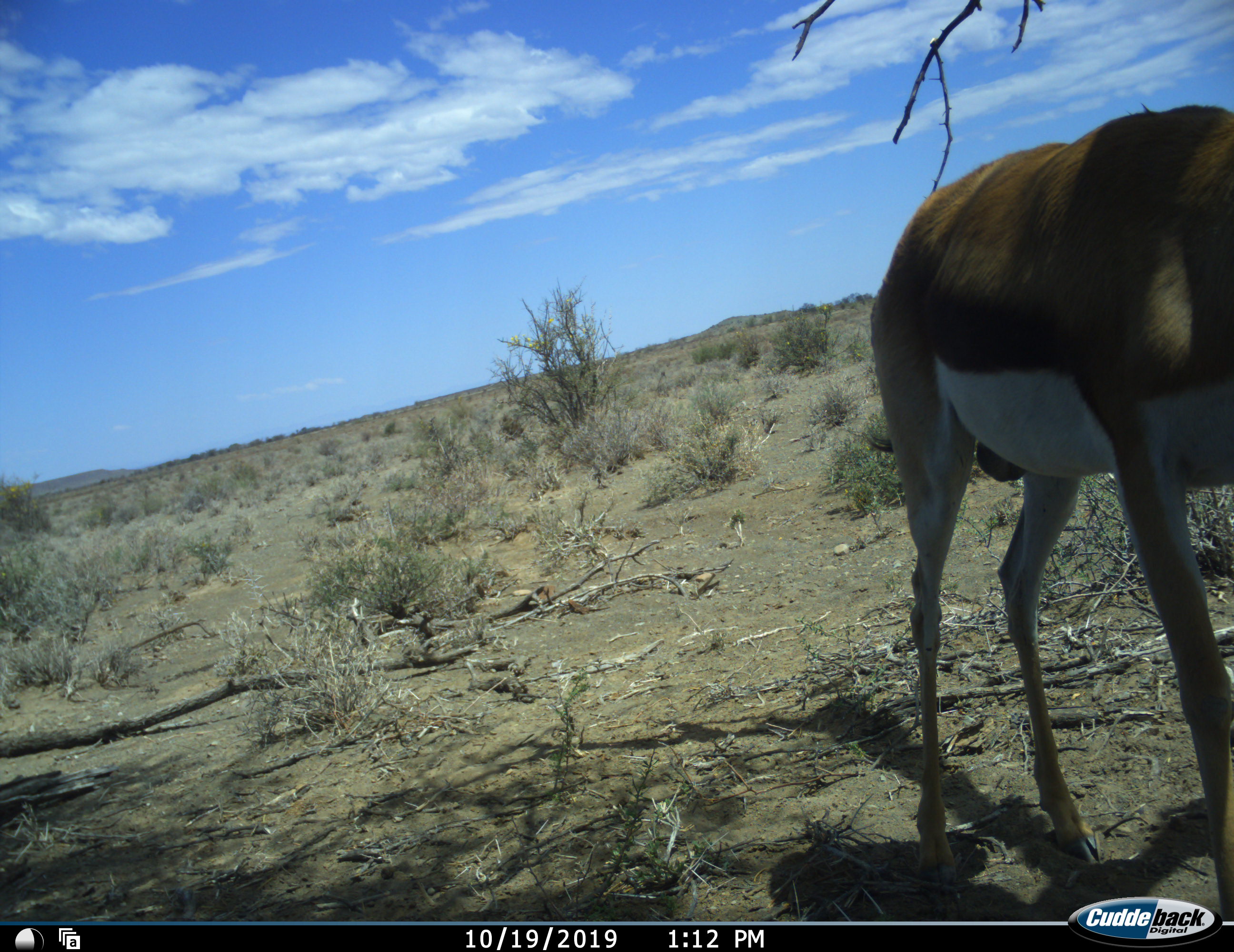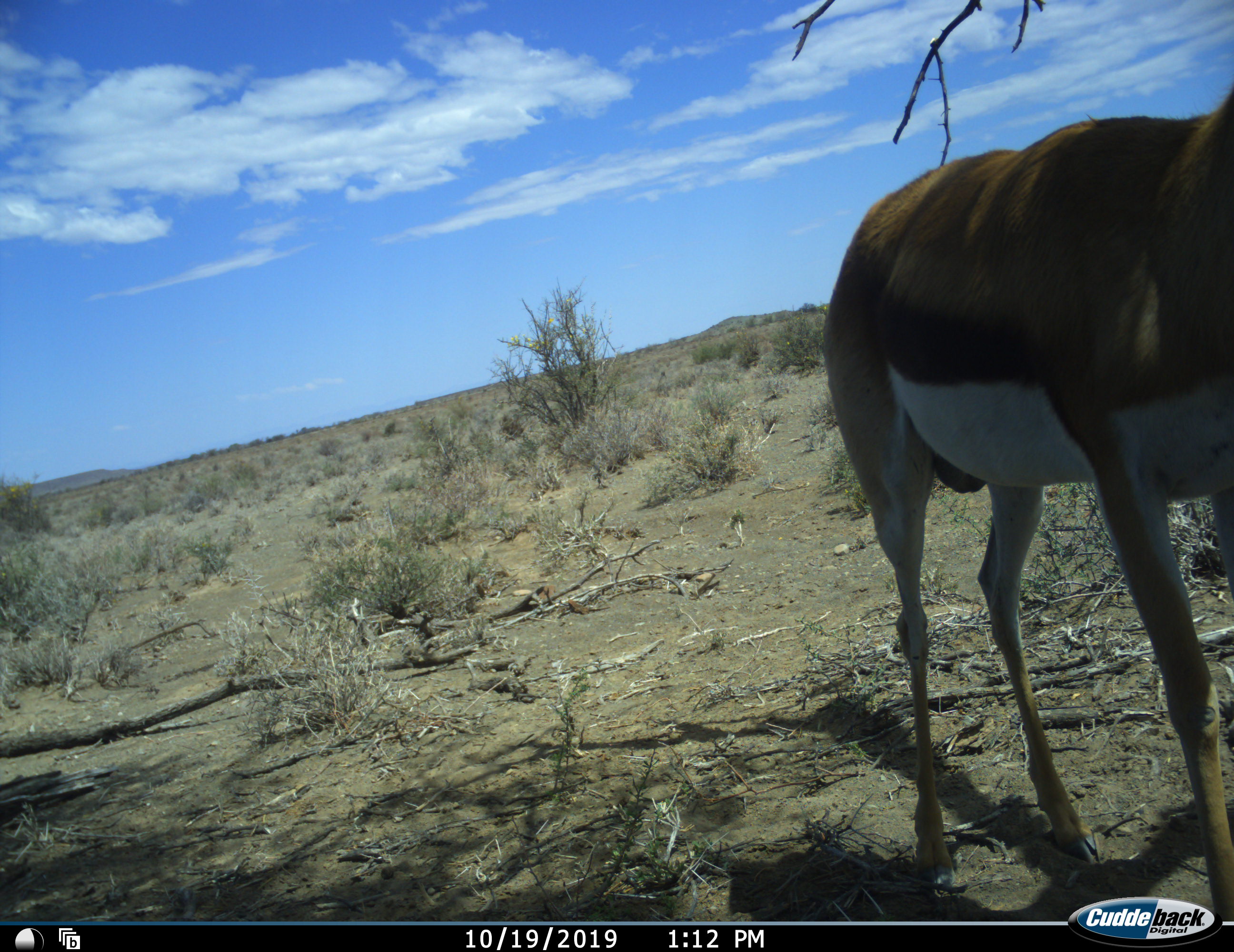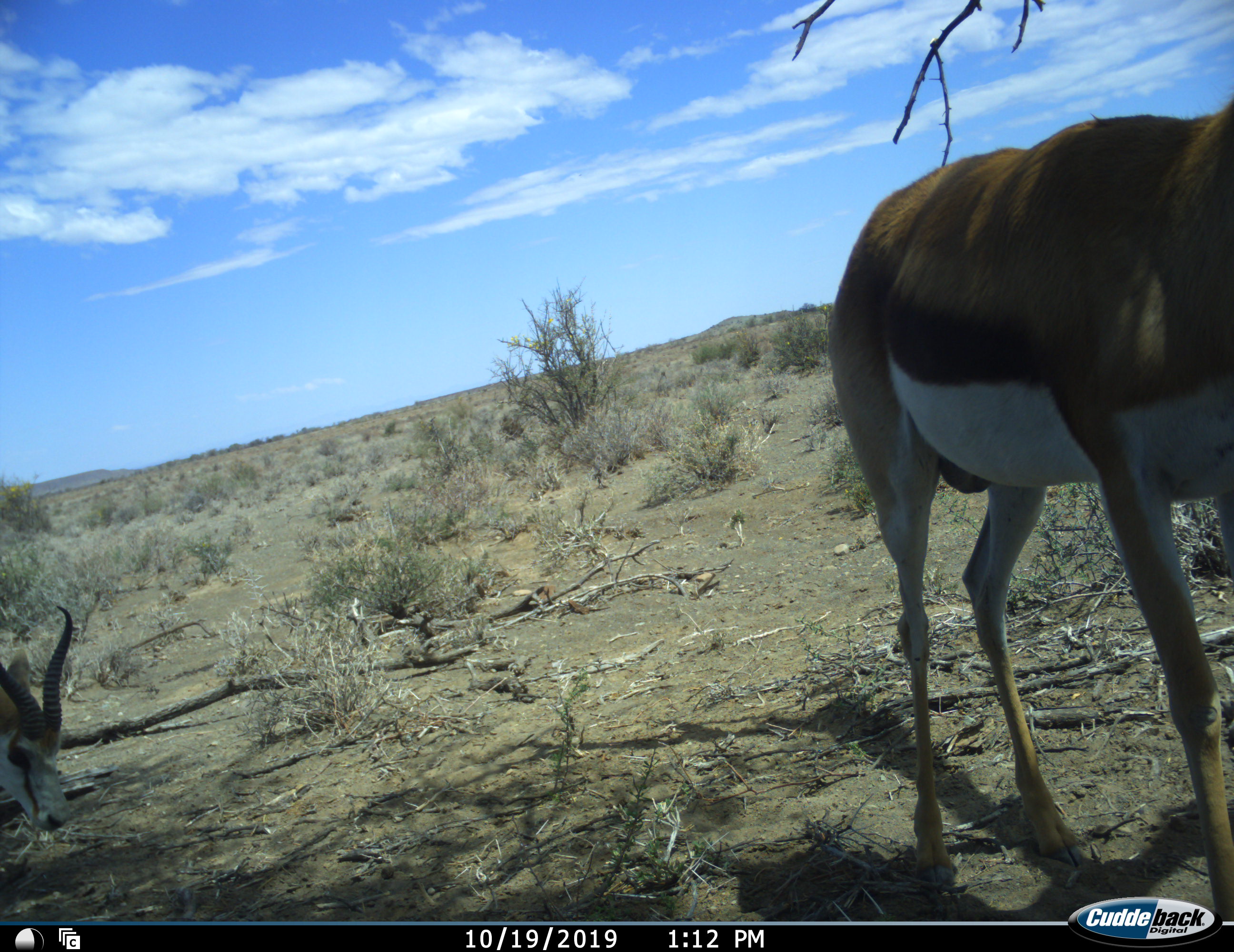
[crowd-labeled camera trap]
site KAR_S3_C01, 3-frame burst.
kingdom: Animalia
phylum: Chordata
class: Mammalia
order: Artiodactyla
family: Bovidae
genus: Antidorcas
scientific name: Antidorcas marsupialis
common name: springbok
Springbok (Antidorcas marsupialis), count 2. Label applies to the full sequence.